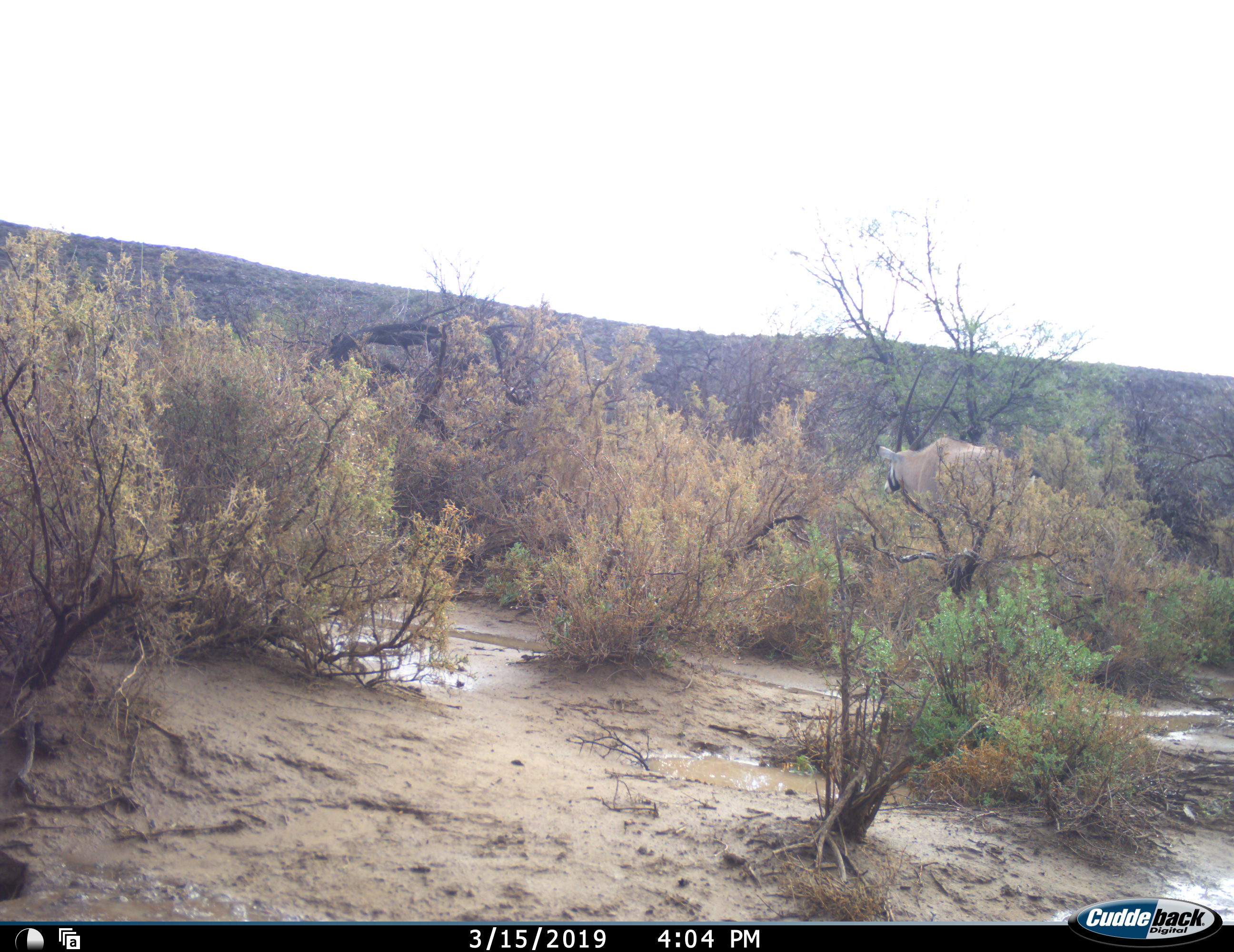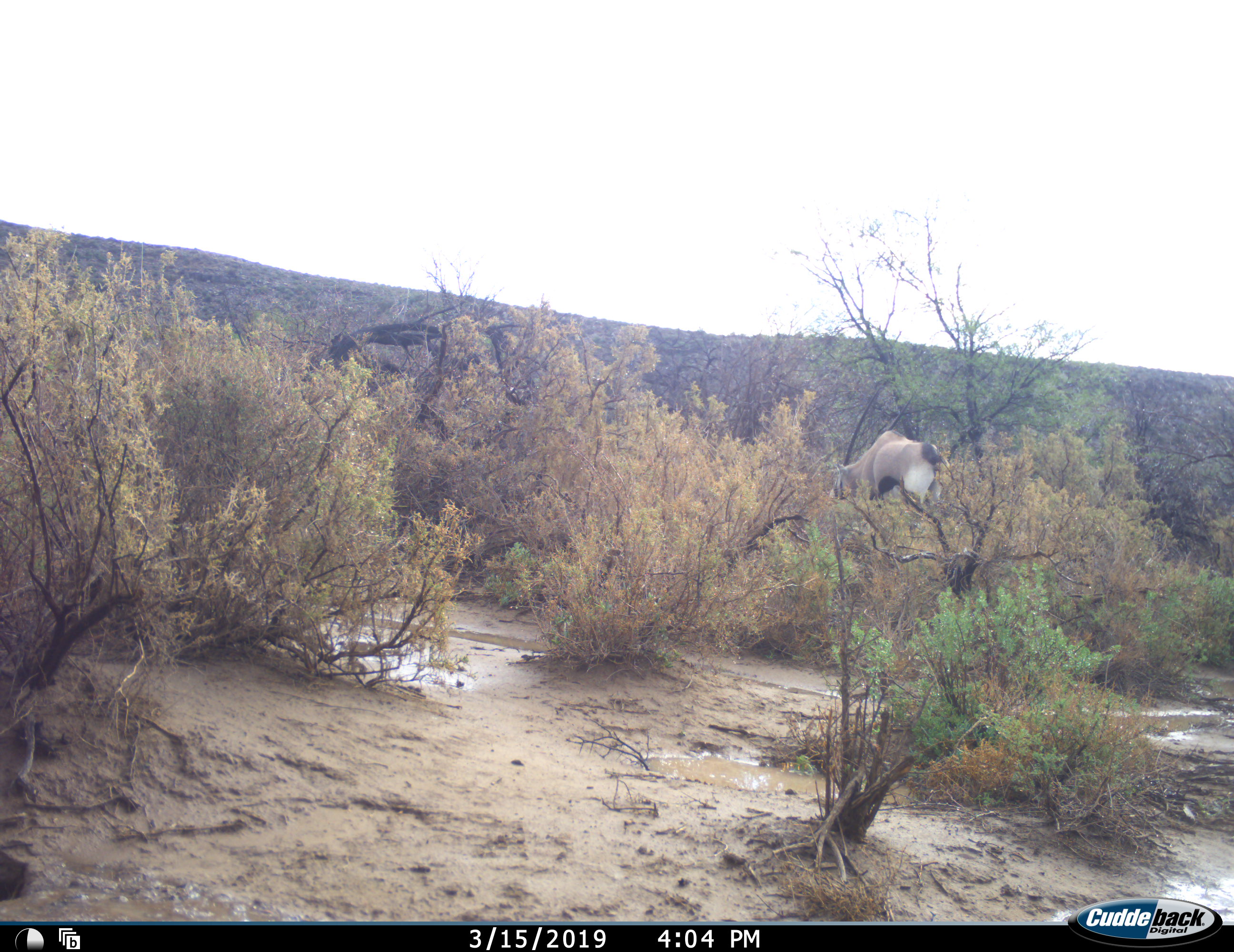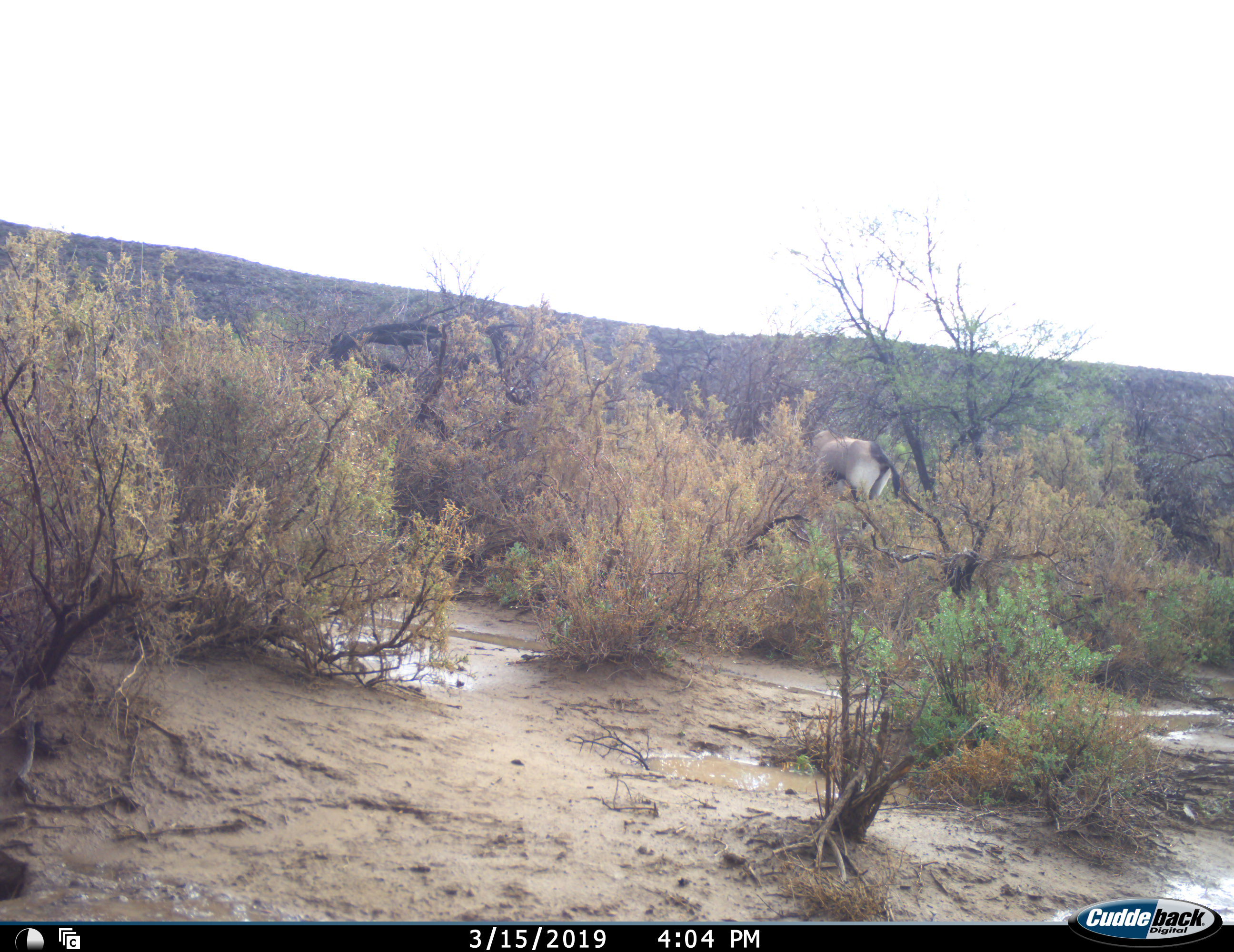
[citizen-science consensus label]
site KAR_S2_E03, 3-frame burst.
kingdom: Animalia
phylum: Chordata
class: Mammalia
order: Artiodactyla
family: Bovidae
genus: Oryx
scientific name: Oryx gazella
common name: gemsbok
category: oryx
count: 1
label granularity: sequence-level